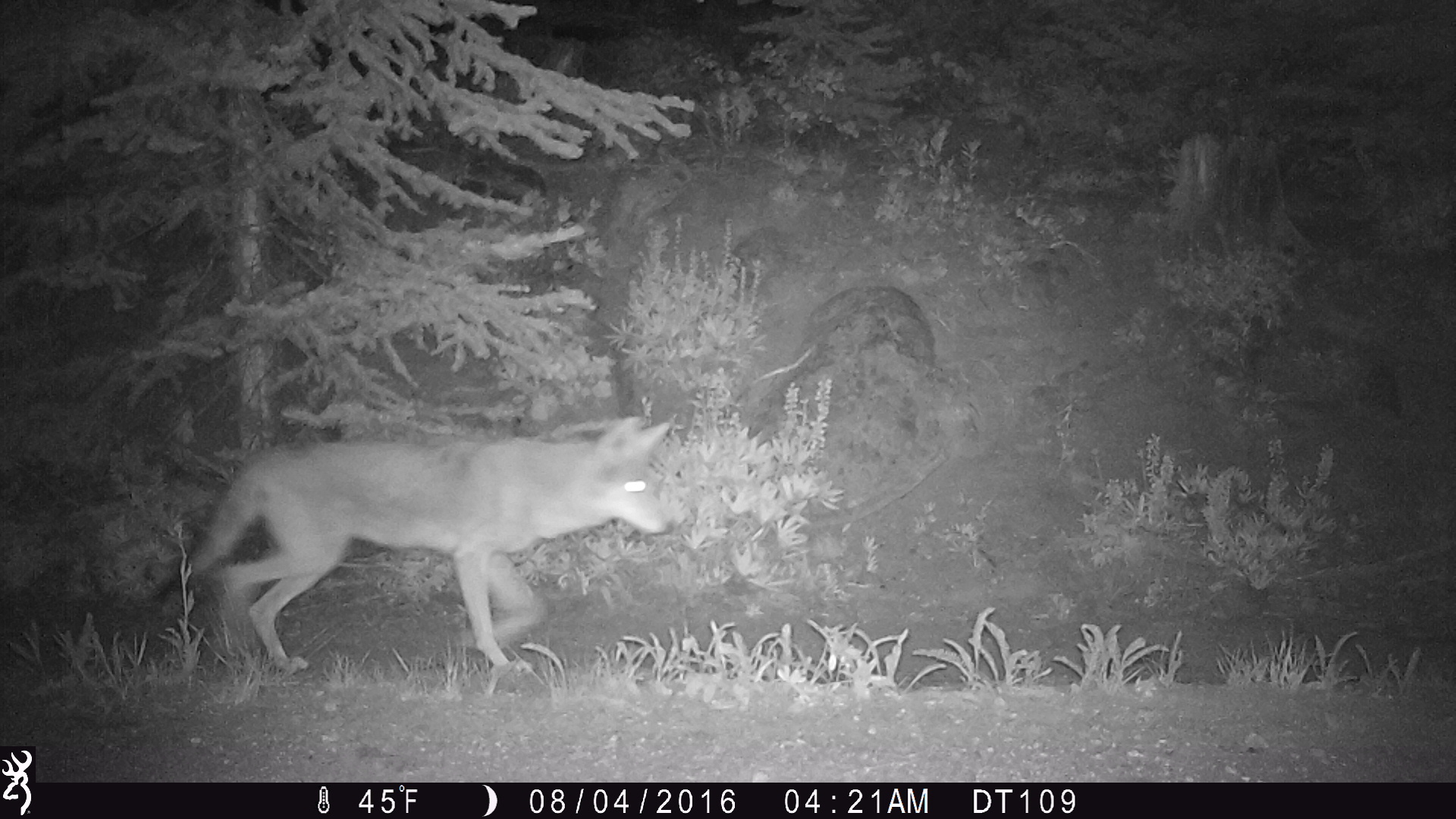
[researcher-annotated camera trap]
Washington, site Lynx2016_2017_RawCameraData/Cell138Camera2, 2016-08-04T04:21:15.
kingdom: Animalia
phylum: Chordata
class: Mammalia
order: Carnivora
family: Canidae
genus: Canis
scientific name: Canis latrans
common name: coyote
Canis latrans (coyote). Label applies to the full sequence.